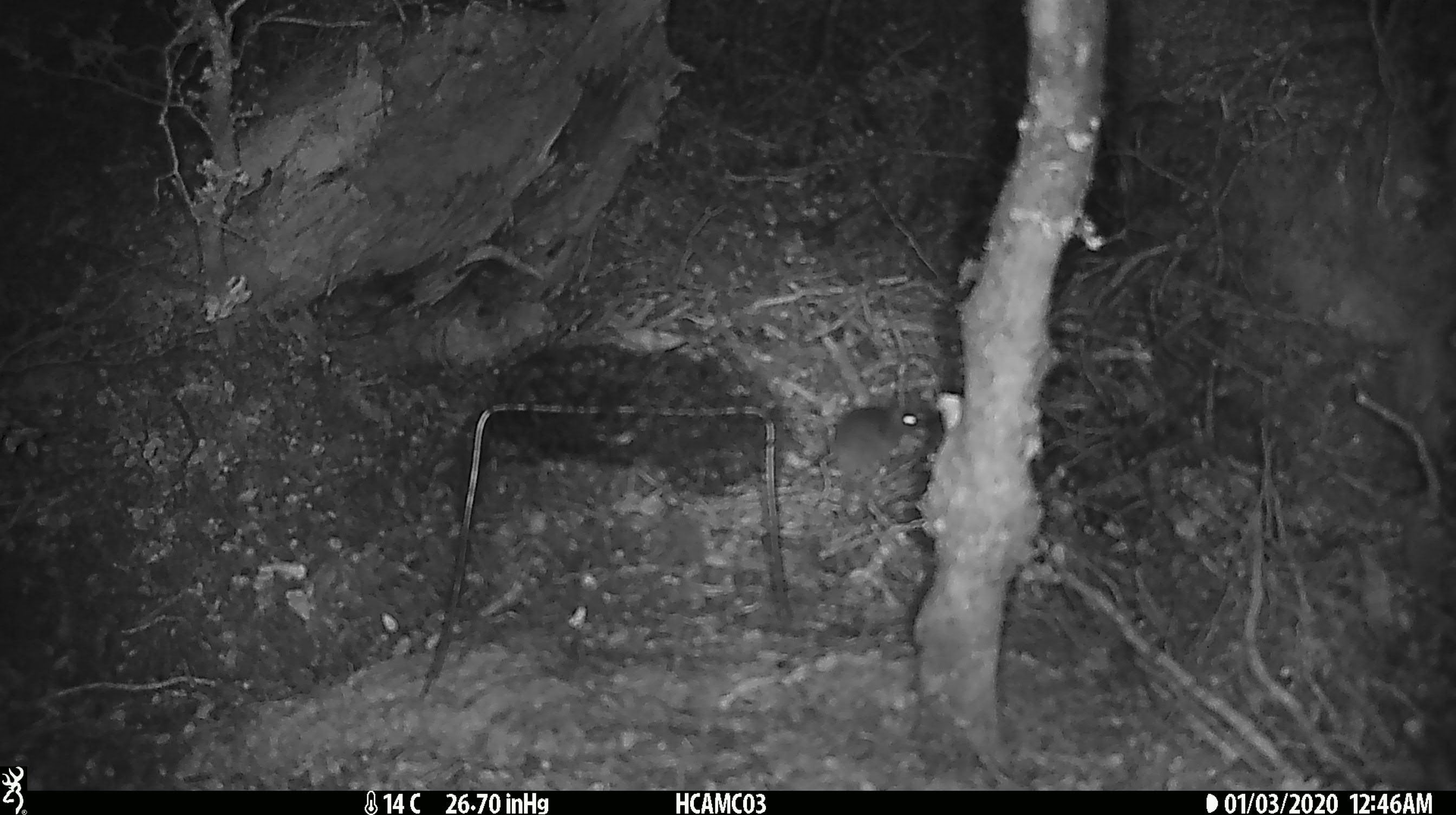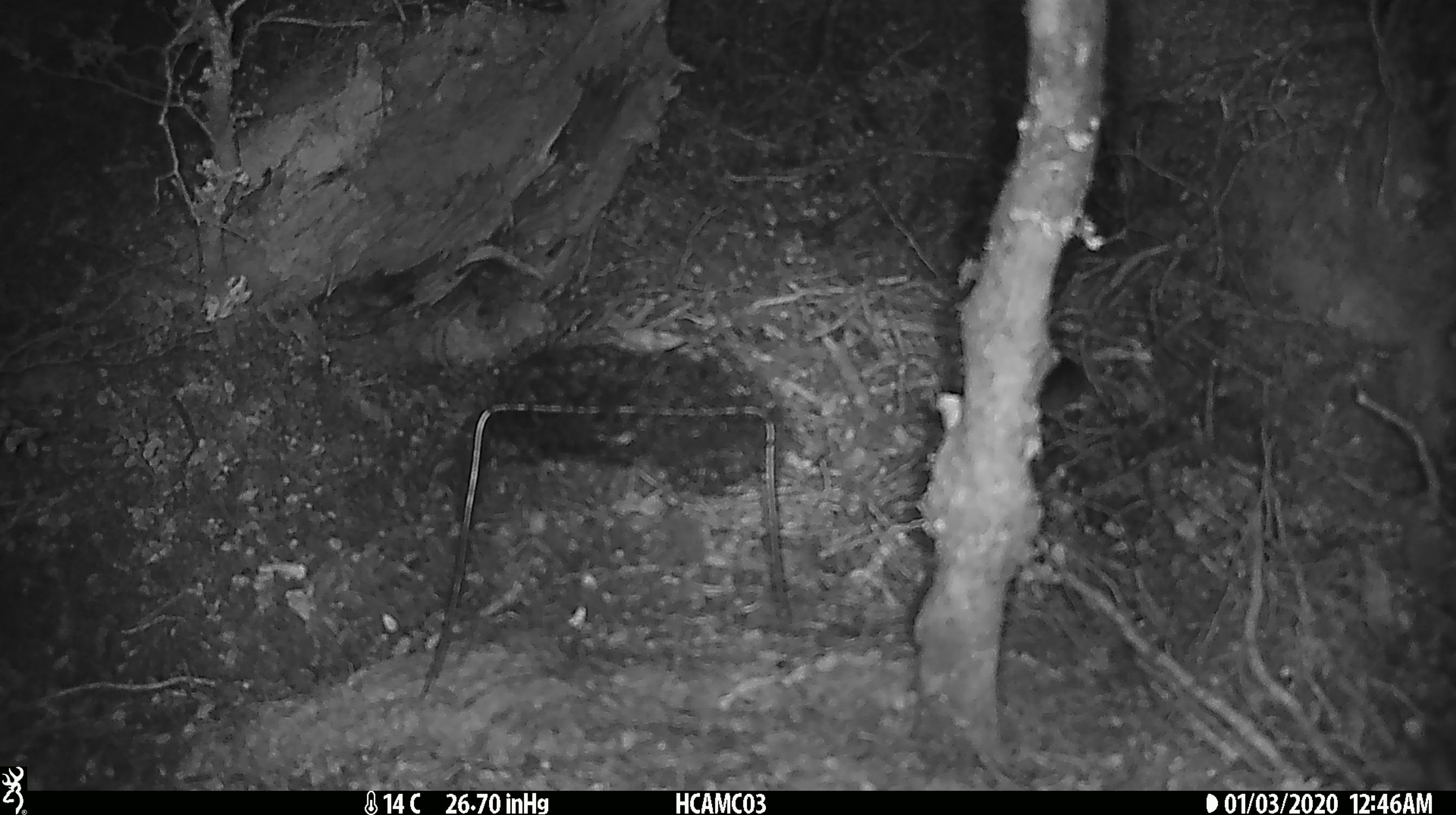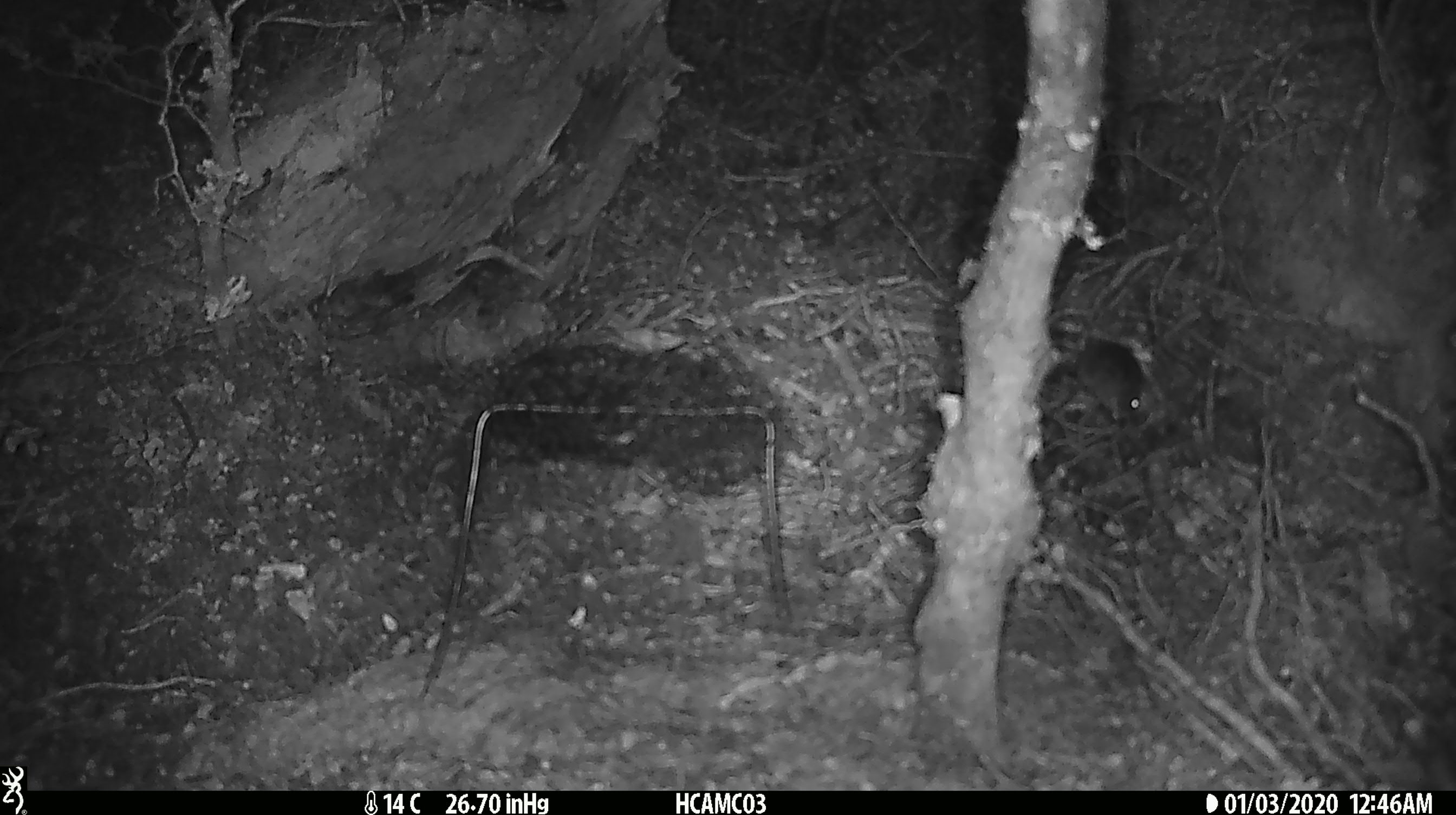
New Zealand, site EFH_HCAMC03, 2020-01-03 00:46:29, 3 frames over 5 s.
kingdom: Animalia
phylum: Chordata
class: Mammalia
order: Rodentia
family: Muridae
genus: Mus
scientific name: Mus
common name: mouse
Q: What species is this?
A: Mouse (Mus).